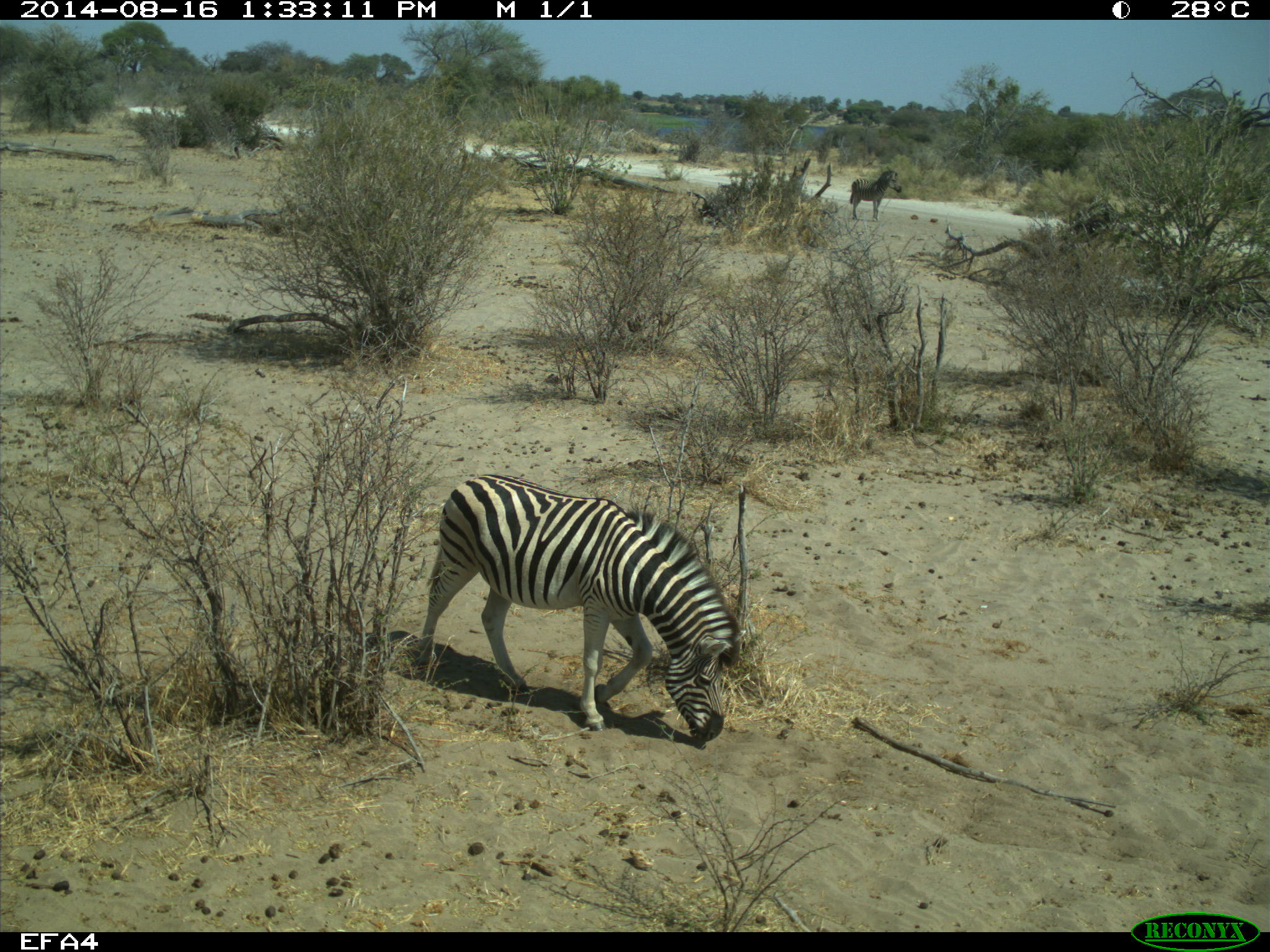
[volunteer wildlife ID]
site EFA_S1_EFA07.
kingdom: Animalia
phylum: Chordata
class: Mammalia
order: Perissodactyla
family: Equidae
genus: Equus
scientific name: Equus quagga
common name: plains zebra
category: zebraplains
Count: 2.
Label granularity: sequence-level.